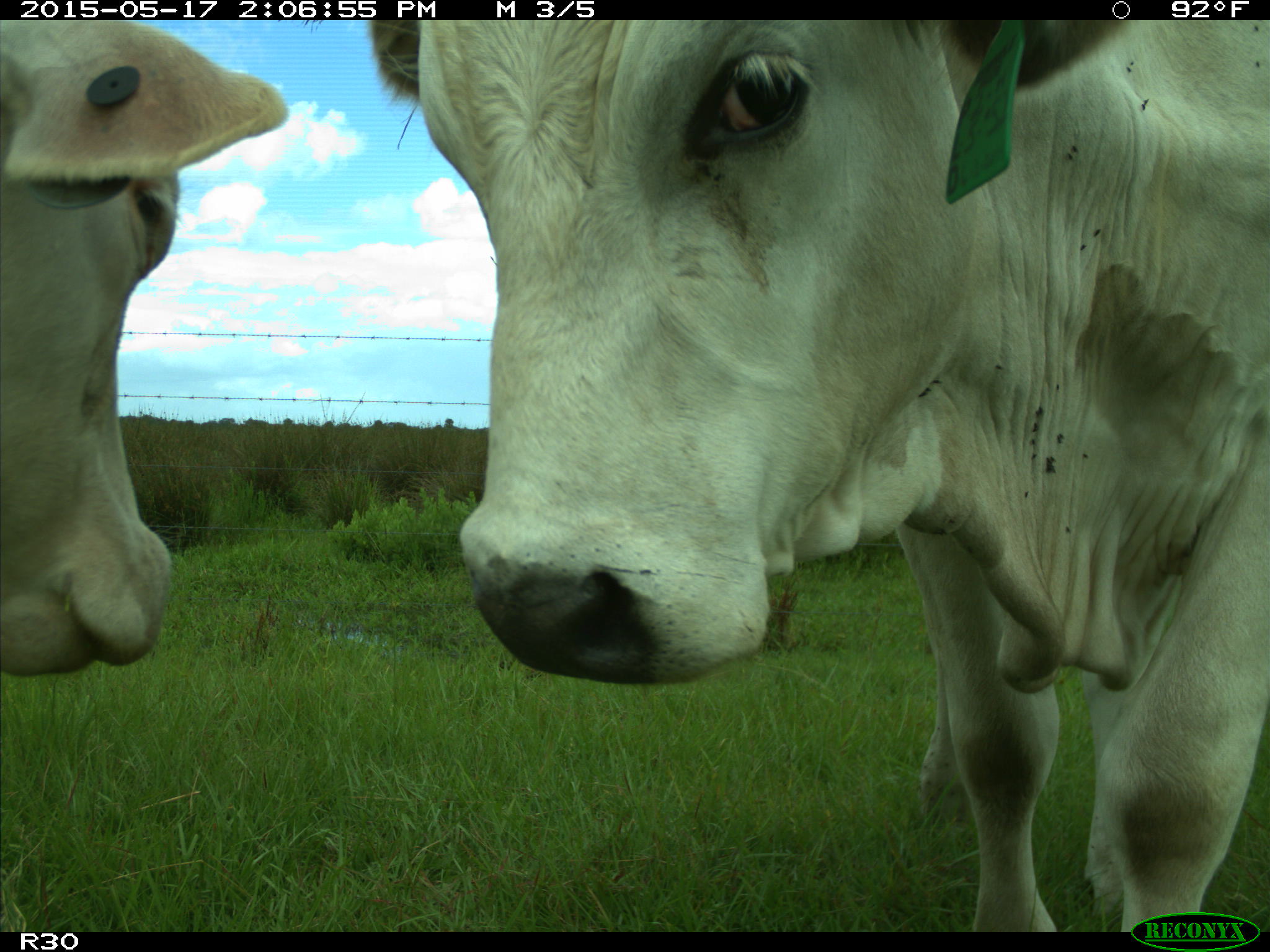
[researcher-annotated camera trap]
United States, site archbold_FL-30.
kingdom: Animalia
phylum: Chordata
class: Mammalia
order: Artiodactyla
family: Bovidae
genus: Bos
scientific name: Bos taurus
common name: domestic cow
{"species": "Bos taurus (domestic cow)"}